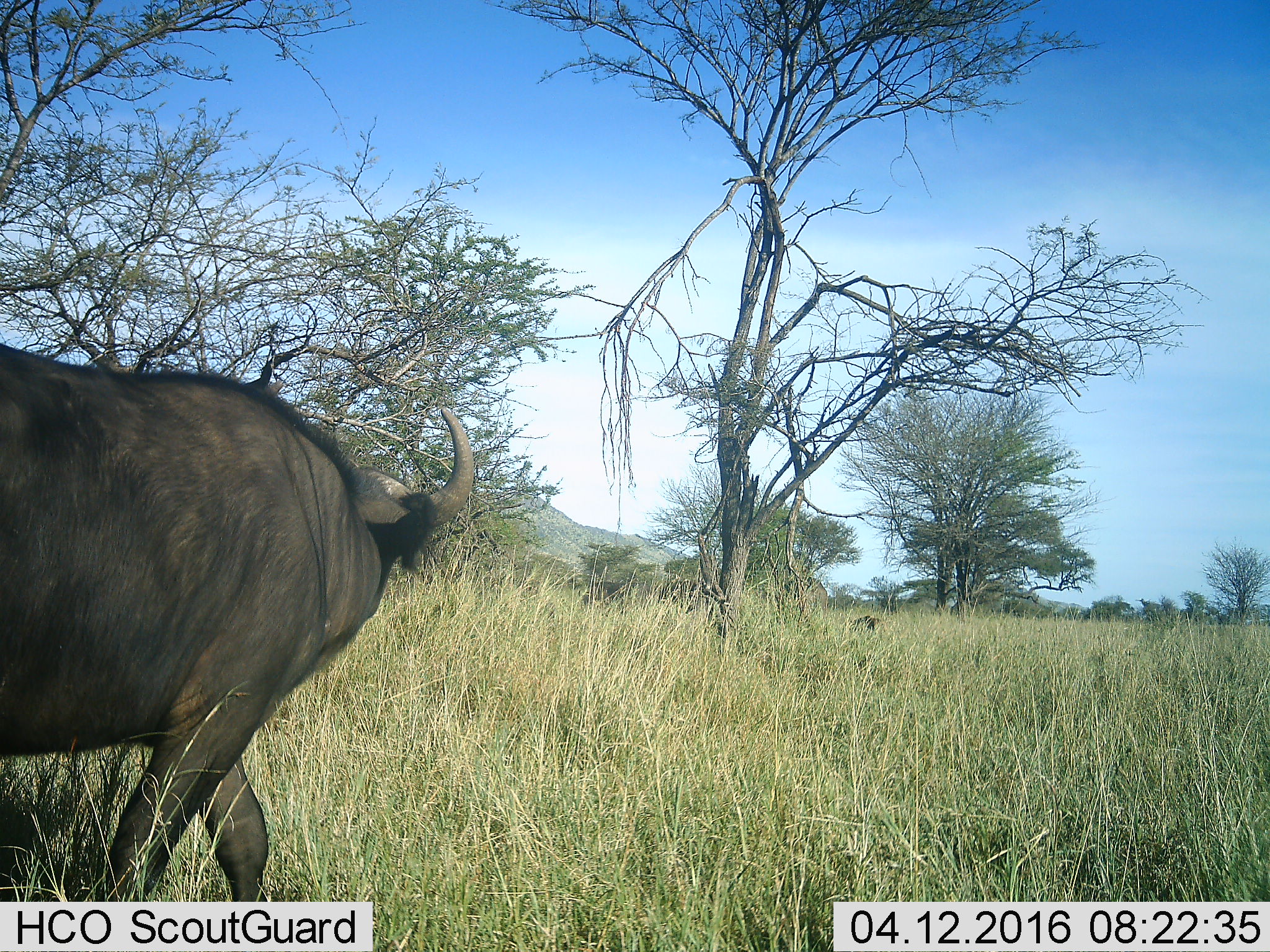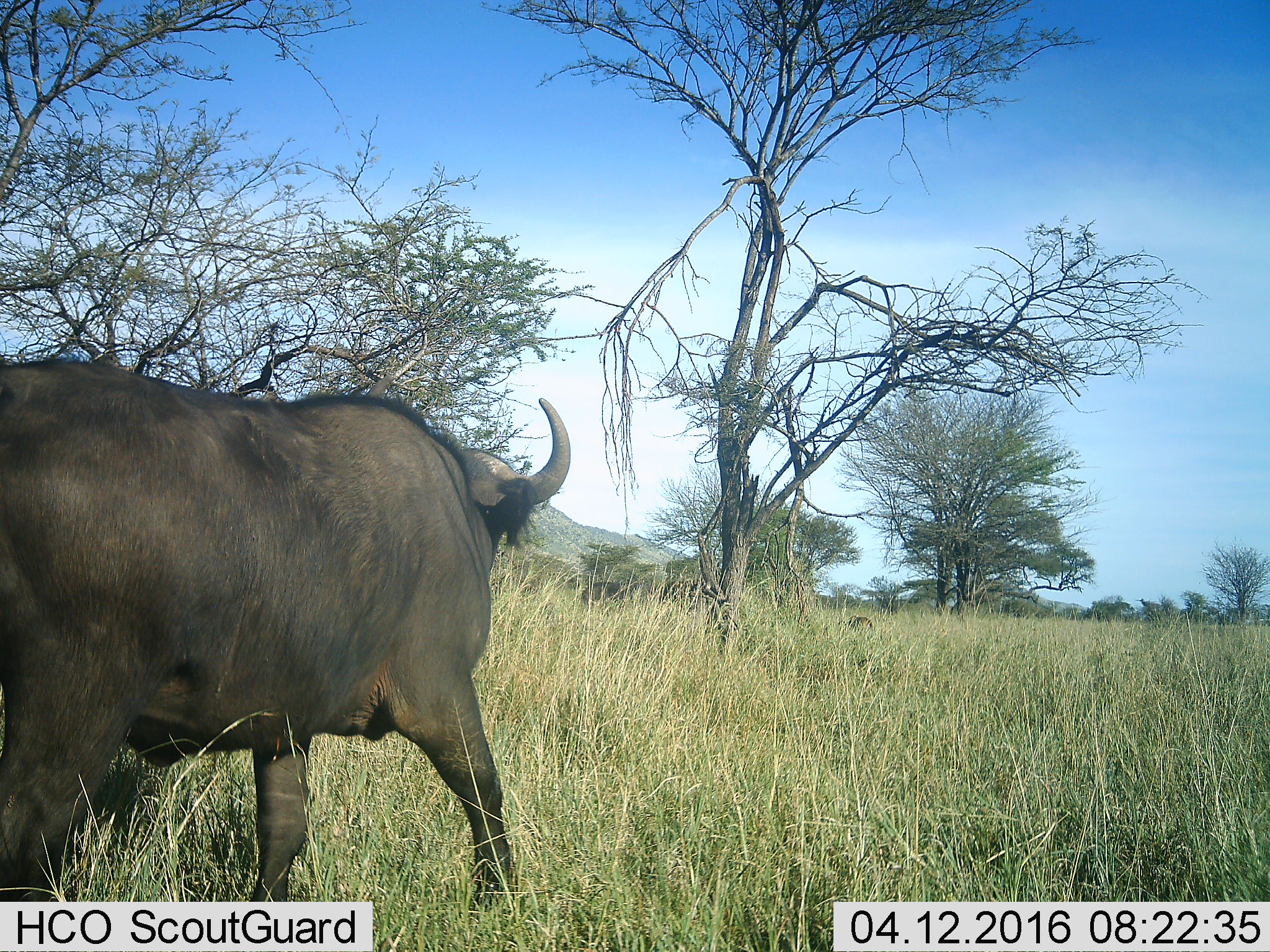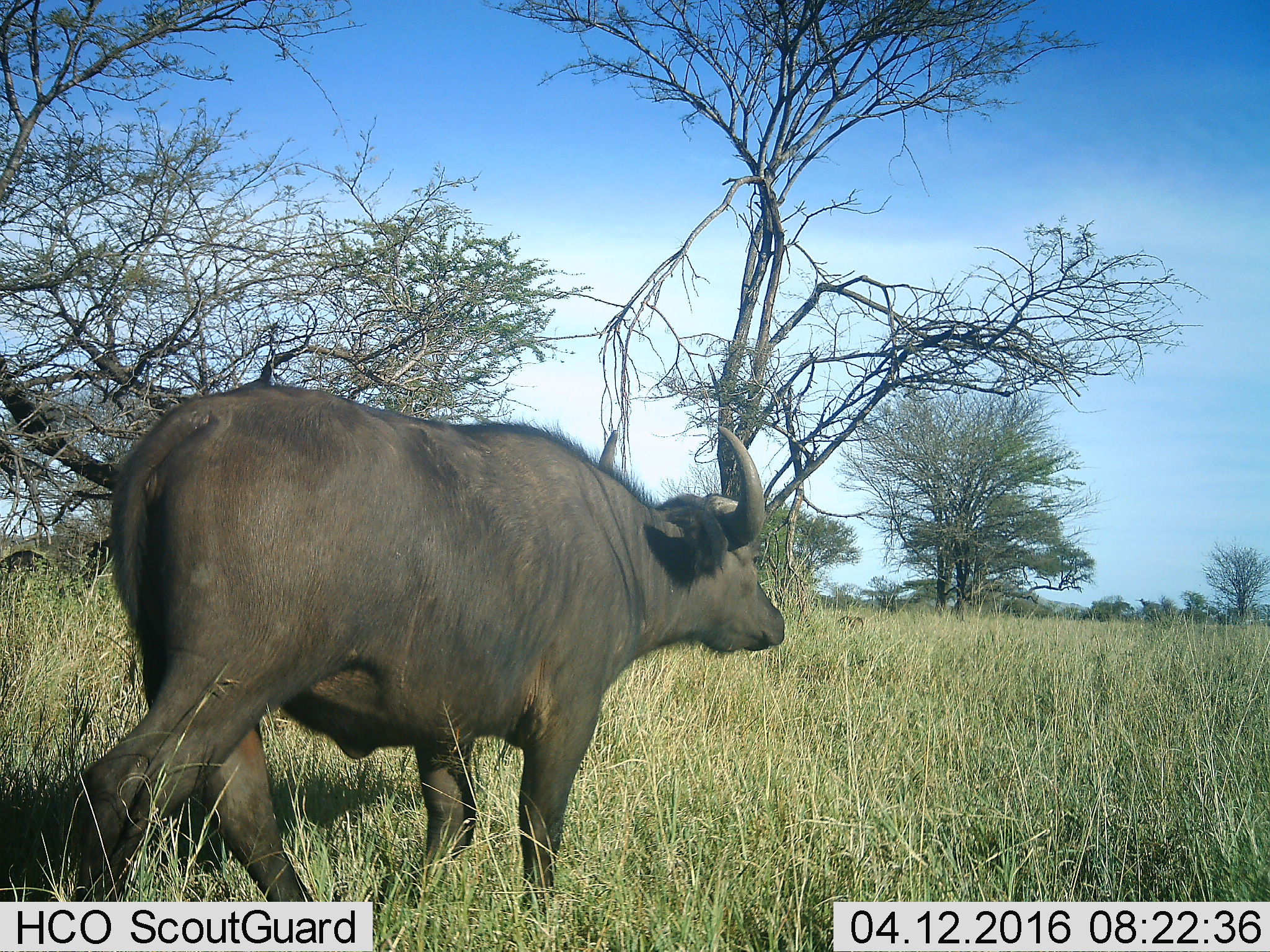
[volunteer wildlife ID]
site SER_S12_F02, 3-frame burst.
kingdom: Animalia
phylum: Chordata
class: Mammalia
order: Artiodactyla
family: Bovidae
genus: Syncerus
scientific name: Syncerus caffer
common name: african buffalo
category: buffalo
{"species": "buffalo (african buffalo) (Syncerus caffer)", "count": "3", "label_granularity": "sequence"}